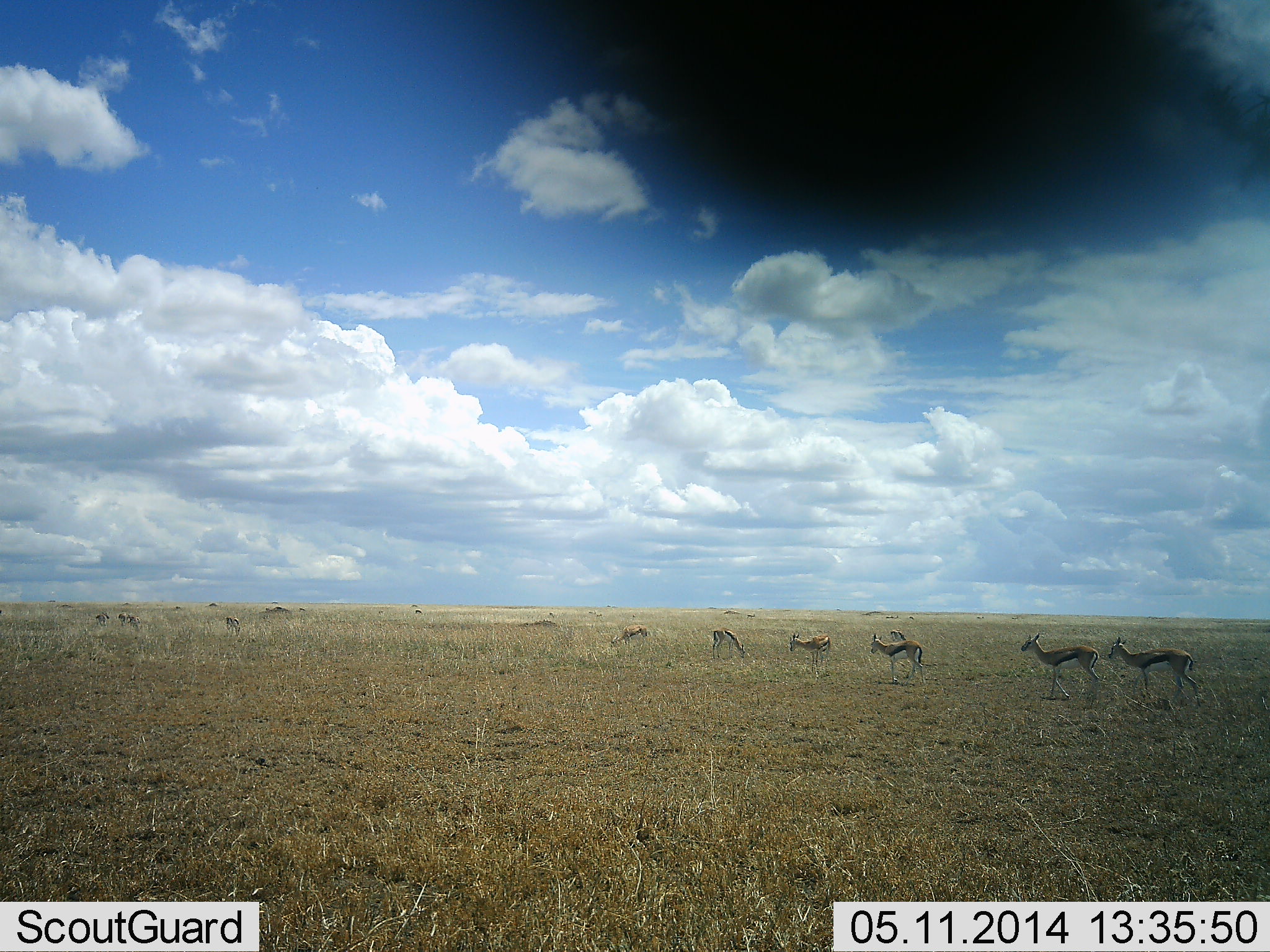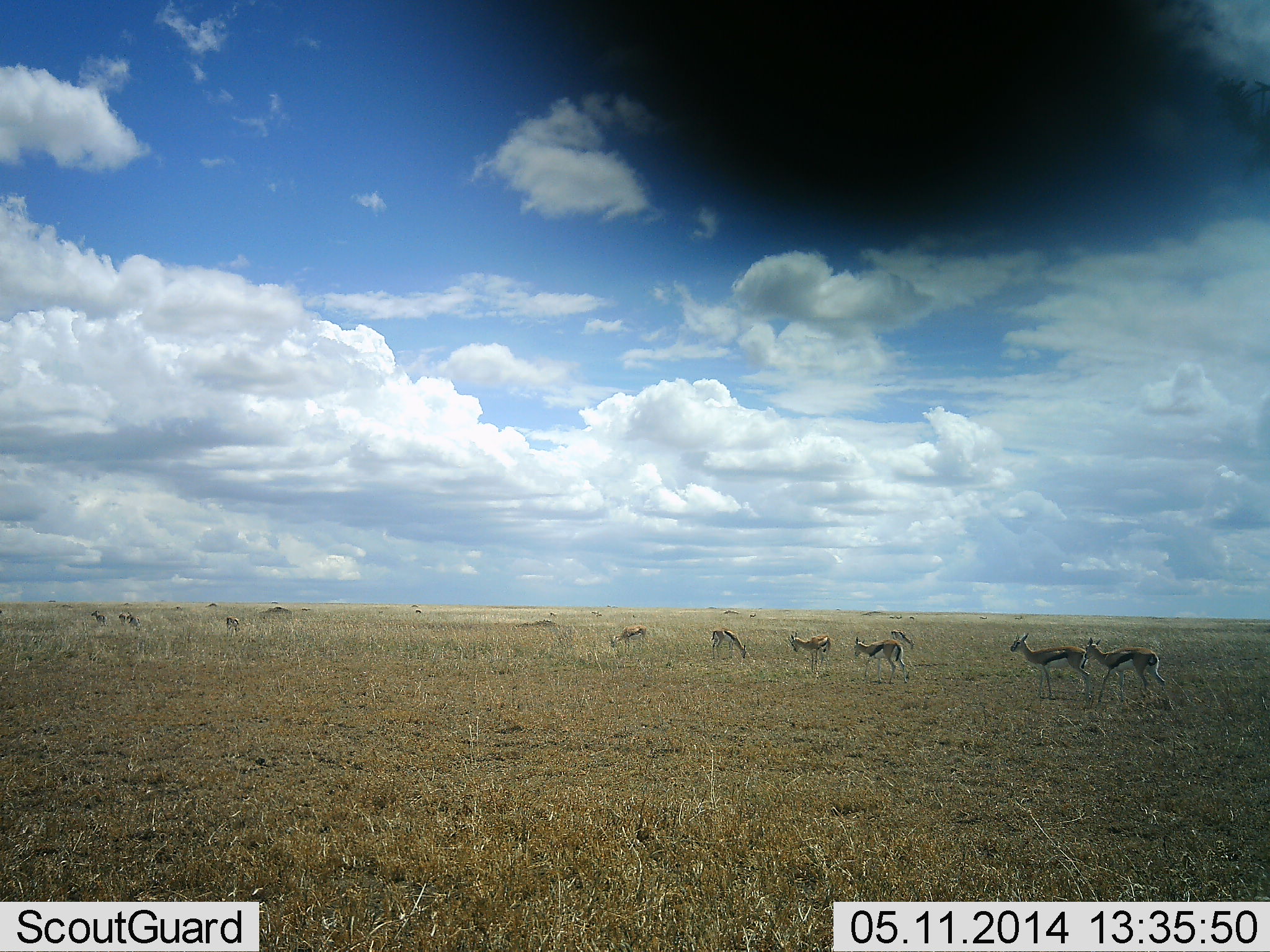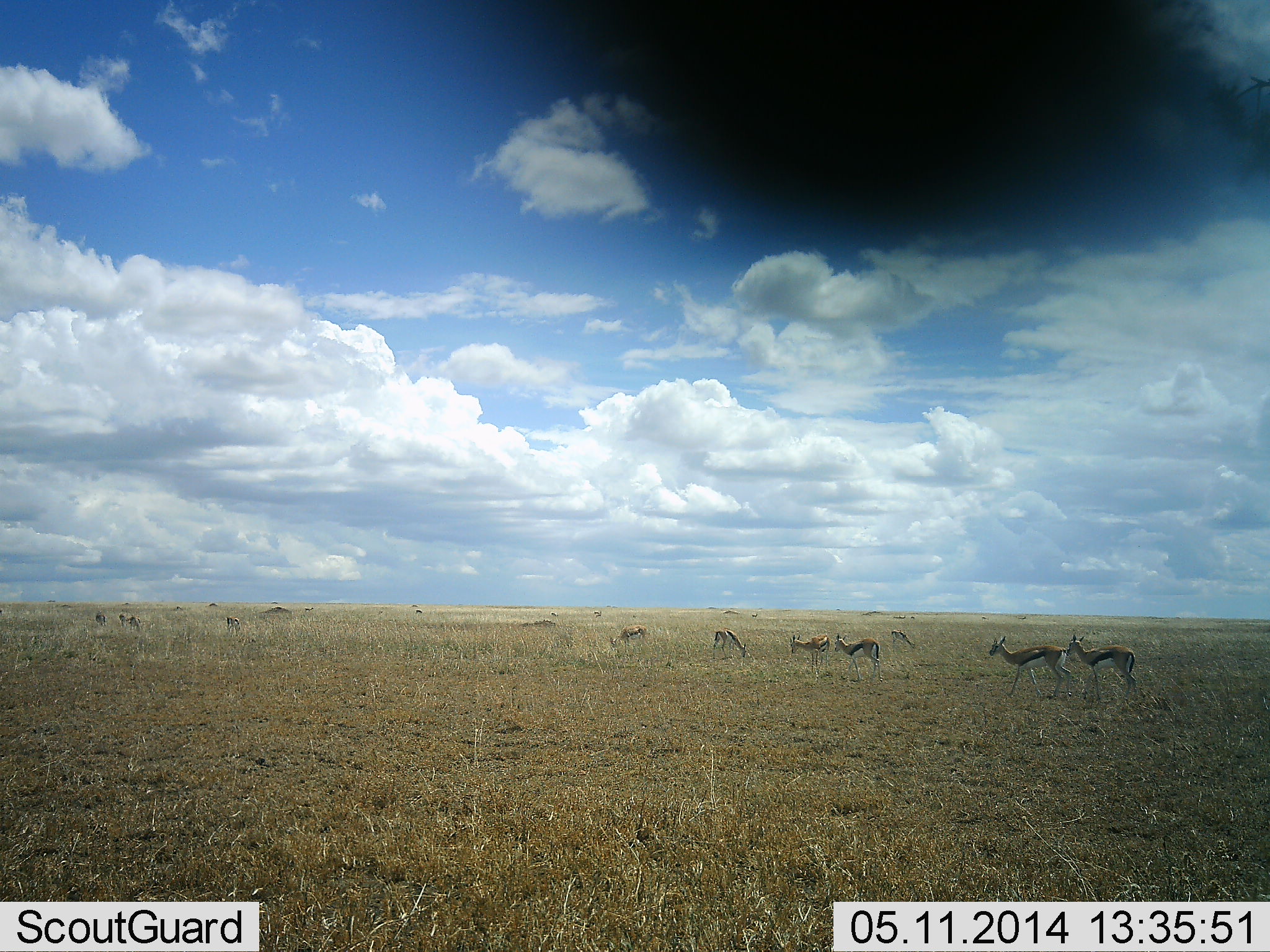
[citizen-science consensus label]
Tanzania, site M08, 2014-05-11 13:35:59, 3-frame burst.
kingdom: Animalia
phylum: Chordata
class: Mammalia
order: Artiodactyla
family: Bovidae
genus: Eudorcas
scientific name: Eudorcas thomsonii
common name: thomson's gazelle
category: gazellethomsons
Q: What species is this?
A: Gazellethomsons (thomson's gazelle) (Eudorcas thomsonii).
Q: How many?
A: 10.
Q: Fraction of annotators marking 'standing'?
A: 70%.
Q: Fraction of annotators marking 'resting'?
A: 2%.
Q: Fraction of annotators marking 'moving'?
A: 70%.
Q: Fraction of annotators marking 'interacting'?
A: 0%.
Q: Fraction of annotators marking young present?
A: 0%.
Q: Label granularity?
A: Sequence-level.